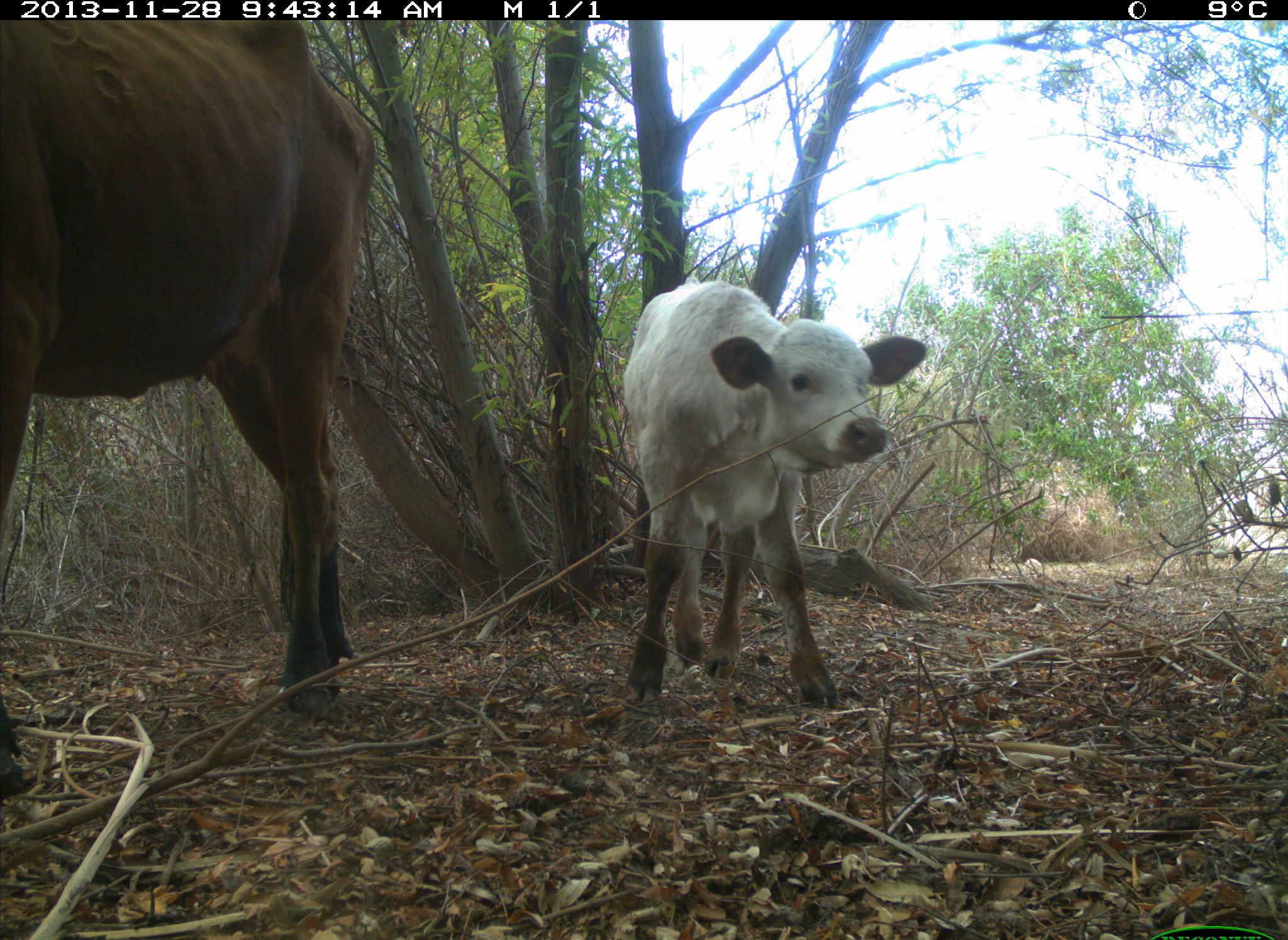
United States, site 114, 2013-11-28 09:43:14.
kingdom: Animalia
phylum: Chordata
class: Mammalia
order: Artiodactyla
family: Bovidae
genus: Bos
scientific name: Bos taurus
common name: cow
Cow (Bos taurus).